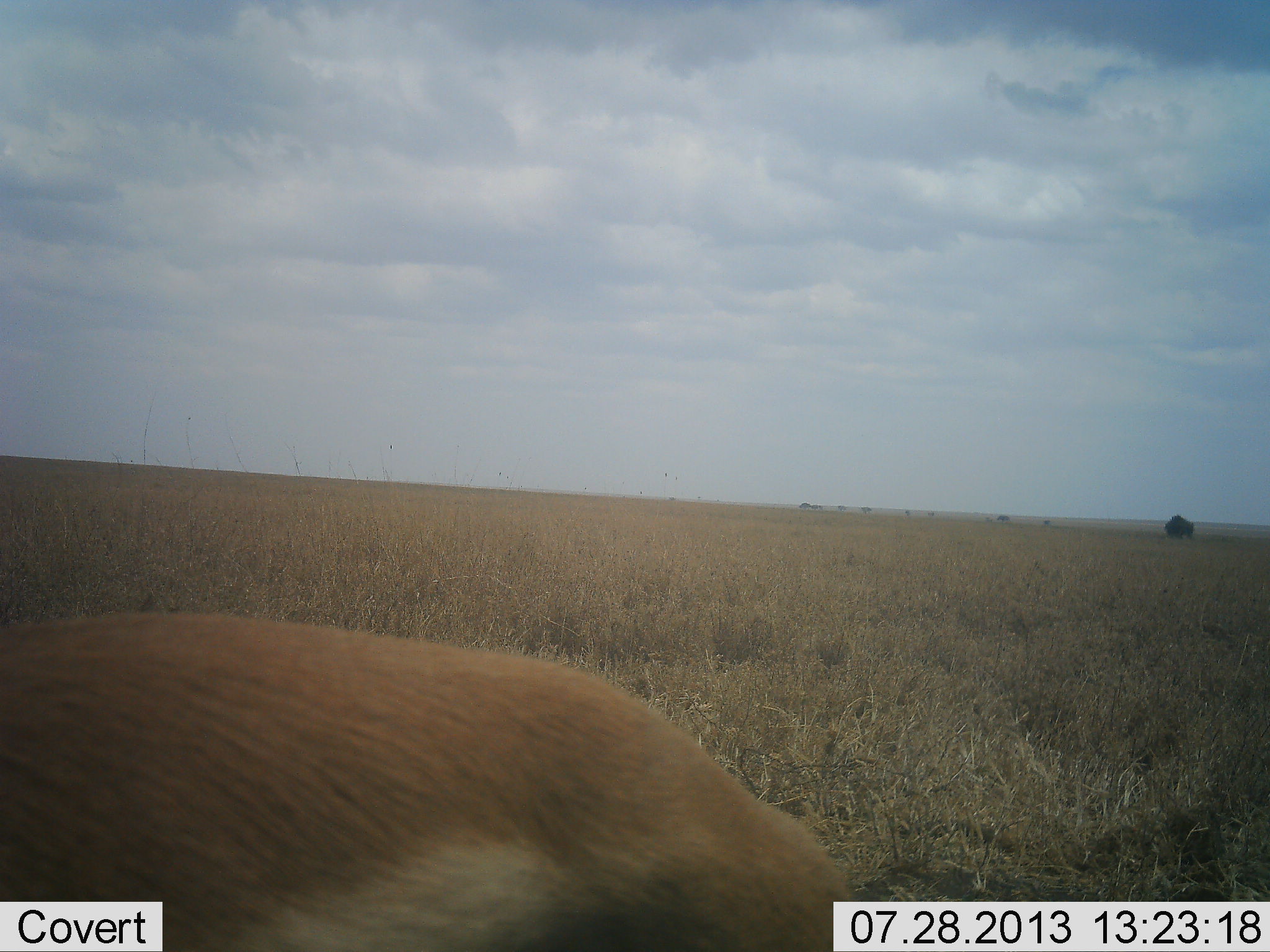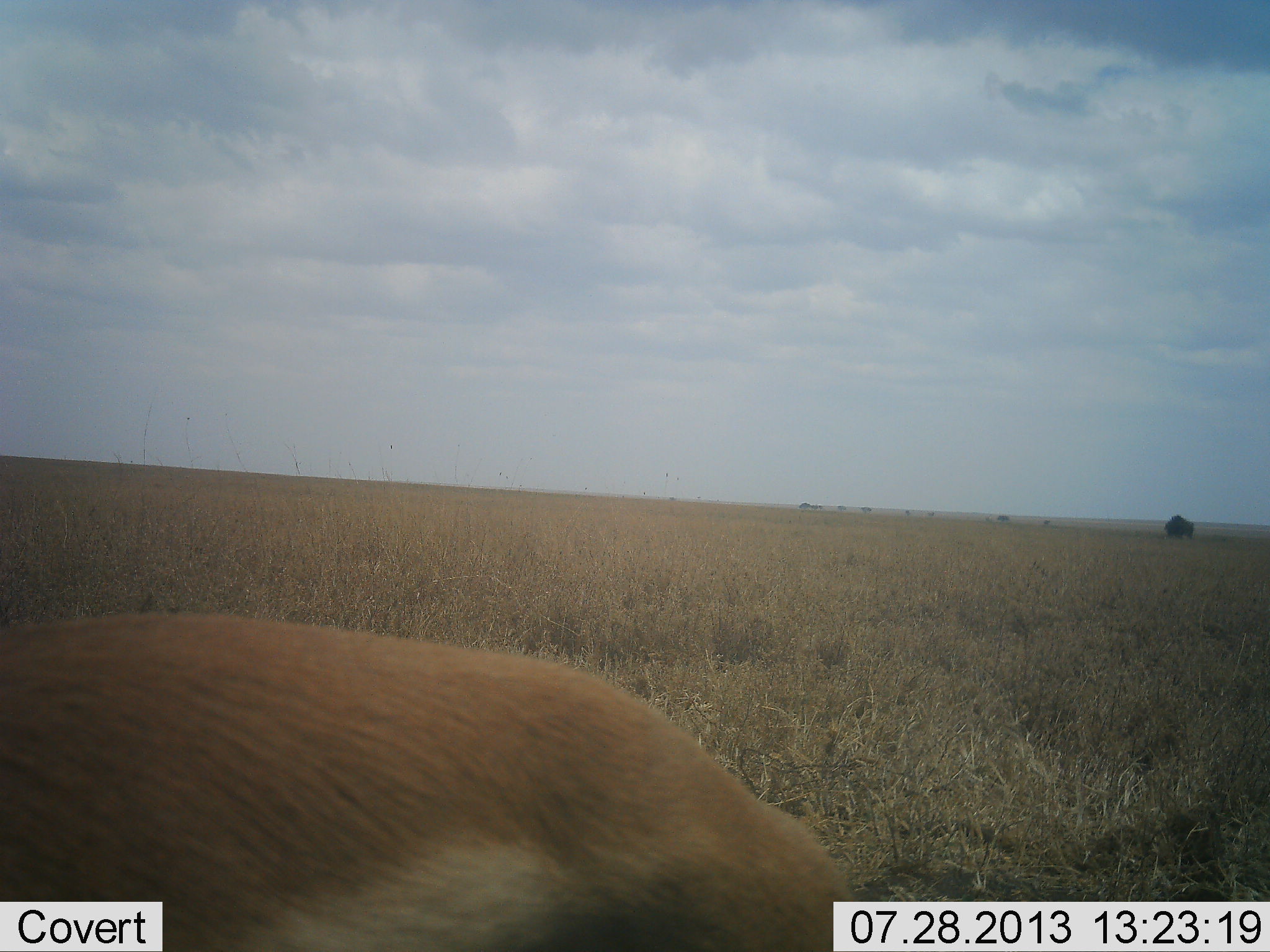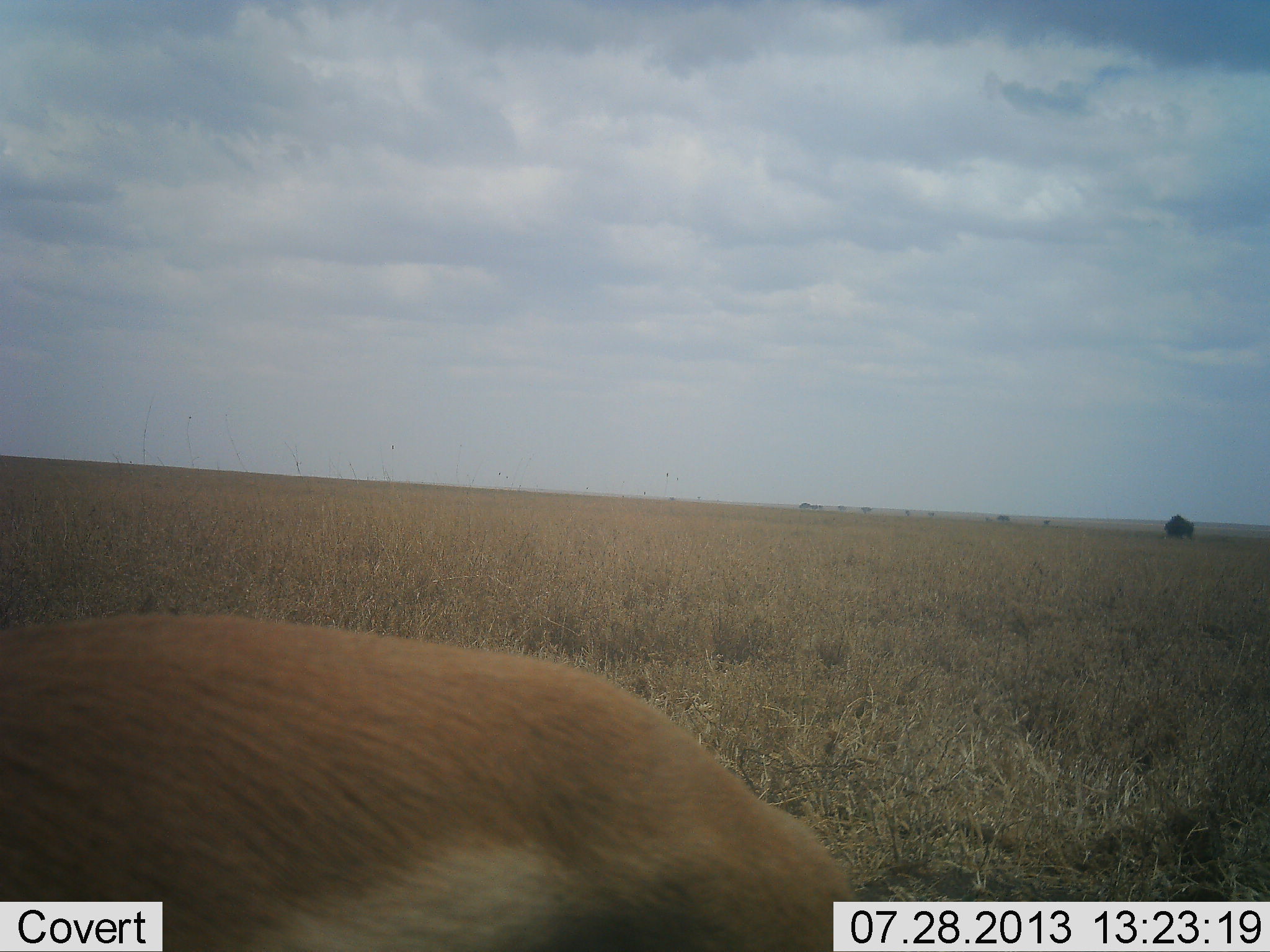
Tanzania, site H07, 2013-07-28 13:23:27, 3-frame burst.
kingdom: Animalia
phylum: Chordata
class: Mammalia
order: Artiodactyla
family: Bovidae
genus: Nanger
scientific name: Nanger granti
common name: grant's gazelle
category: gazellegrants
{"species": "gazellegrants (grant's gazelle) (Nanger granti)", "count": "1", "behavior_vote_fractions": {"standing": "75%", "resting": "0%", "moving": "0%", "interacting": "0%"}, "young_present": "0%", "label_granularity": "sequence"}